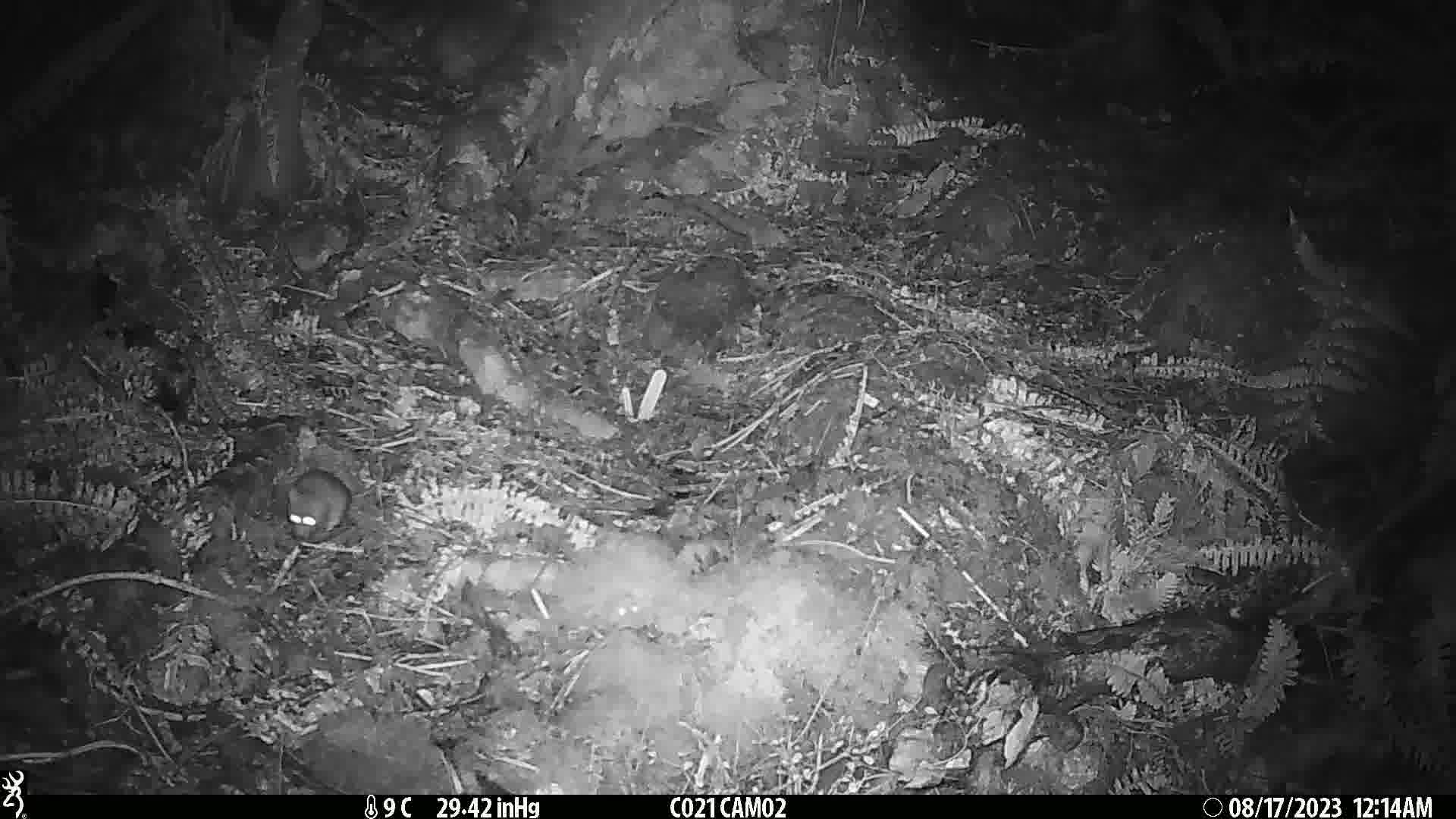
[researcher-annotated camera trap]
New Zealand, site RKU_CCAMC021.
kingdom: Animalia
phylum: Chordata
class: Mammalia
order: Rodentia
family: Muridae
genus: Rattus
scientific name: Rattus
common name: rat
Rat (Rattus).